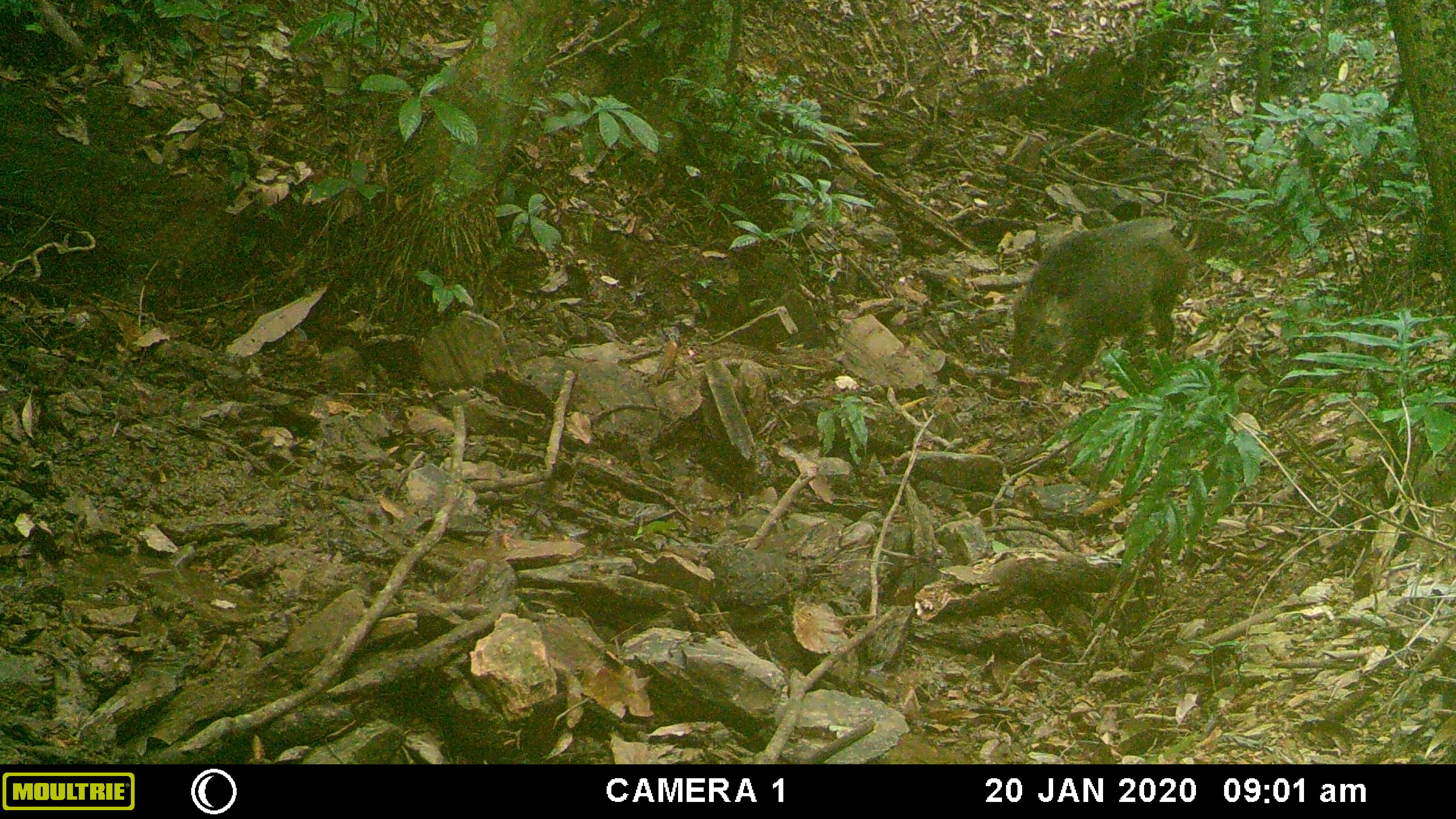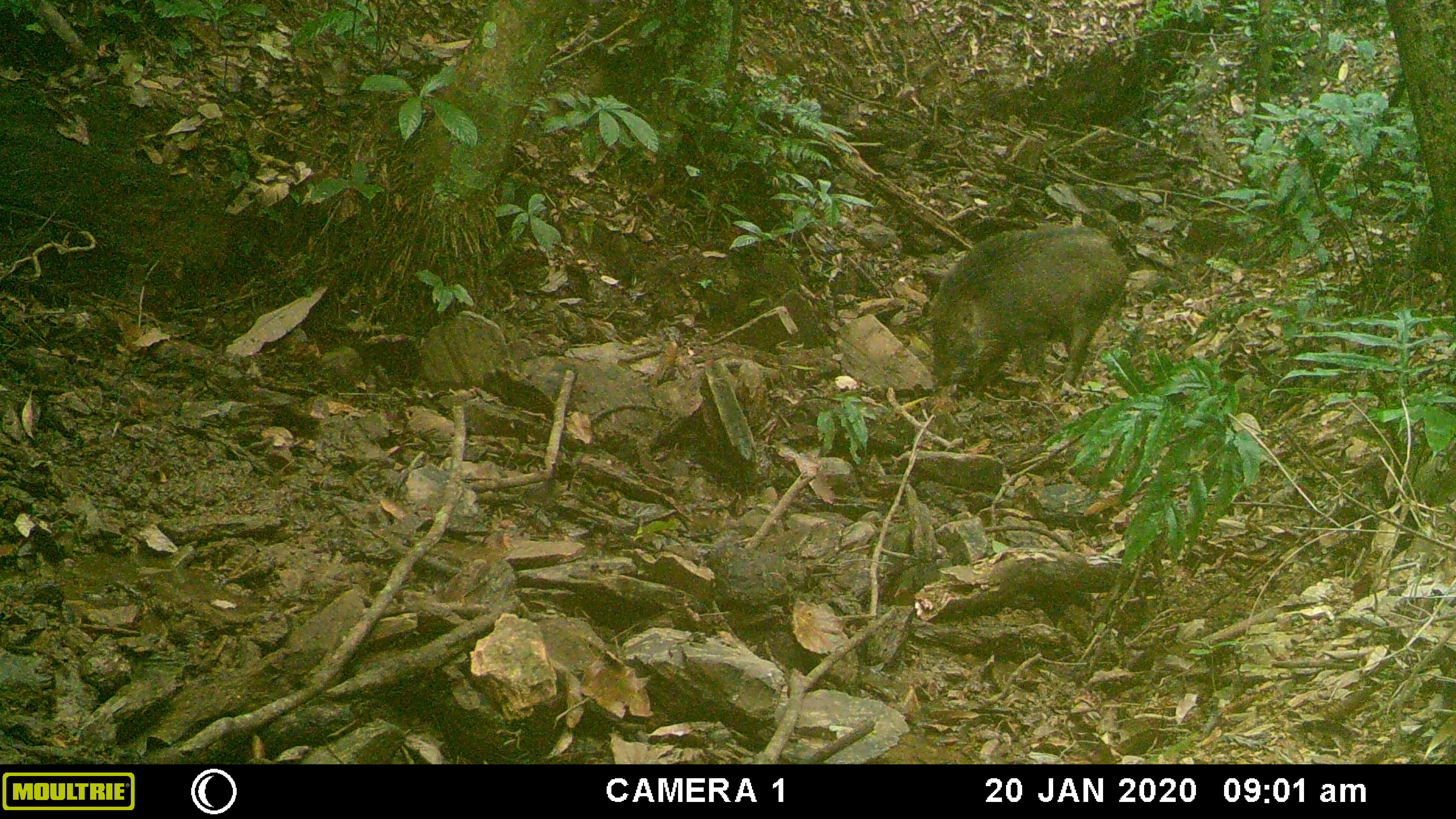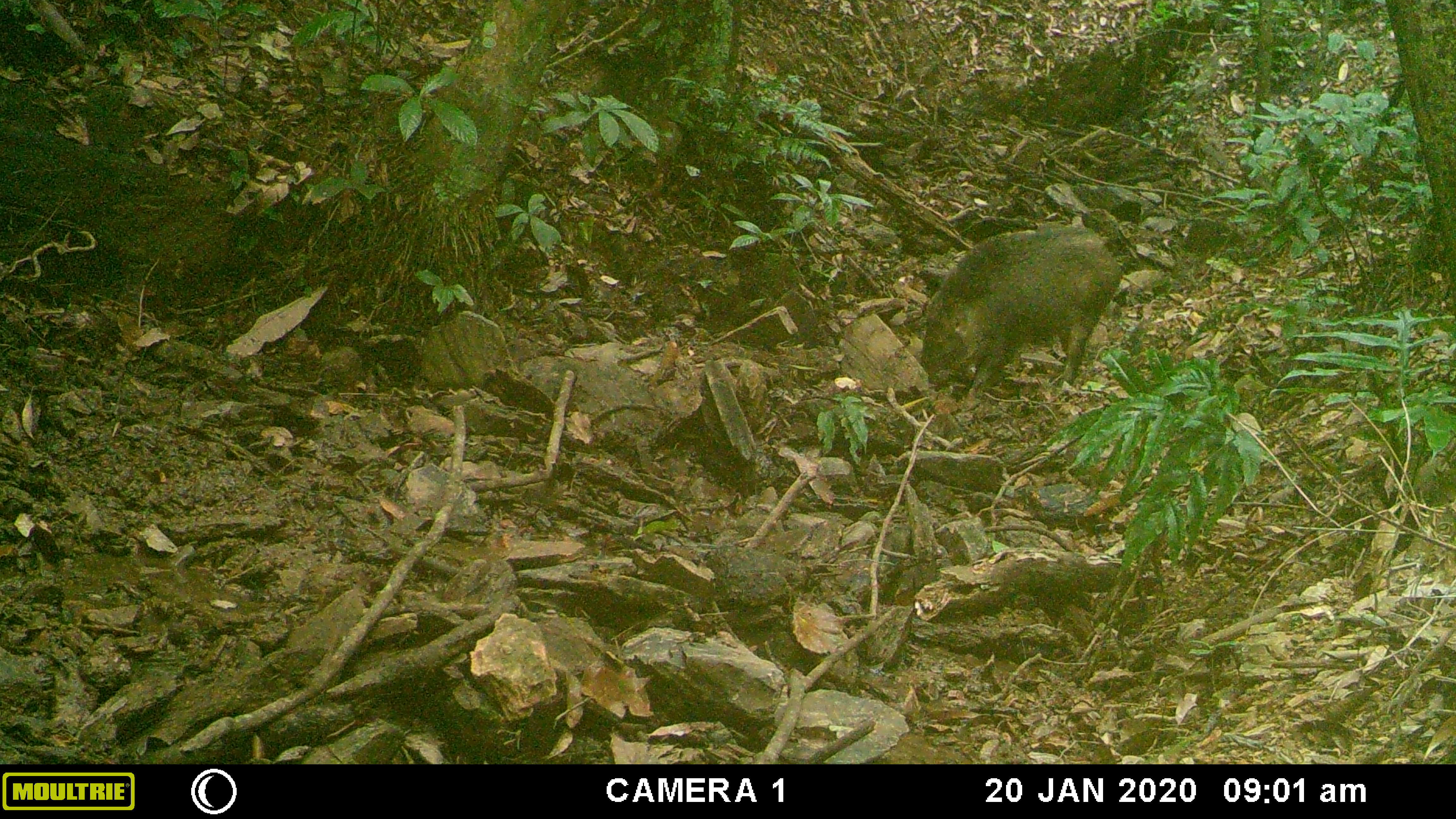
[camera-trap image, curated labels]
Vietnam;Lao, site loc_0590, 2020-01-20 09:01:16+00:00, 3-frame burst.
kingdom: Animalia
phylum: Chordata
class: Mammalia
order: Artiodactyla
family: Suidae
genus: Sus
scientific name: Sus scrofa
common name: eurasian wild pig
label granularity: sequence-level